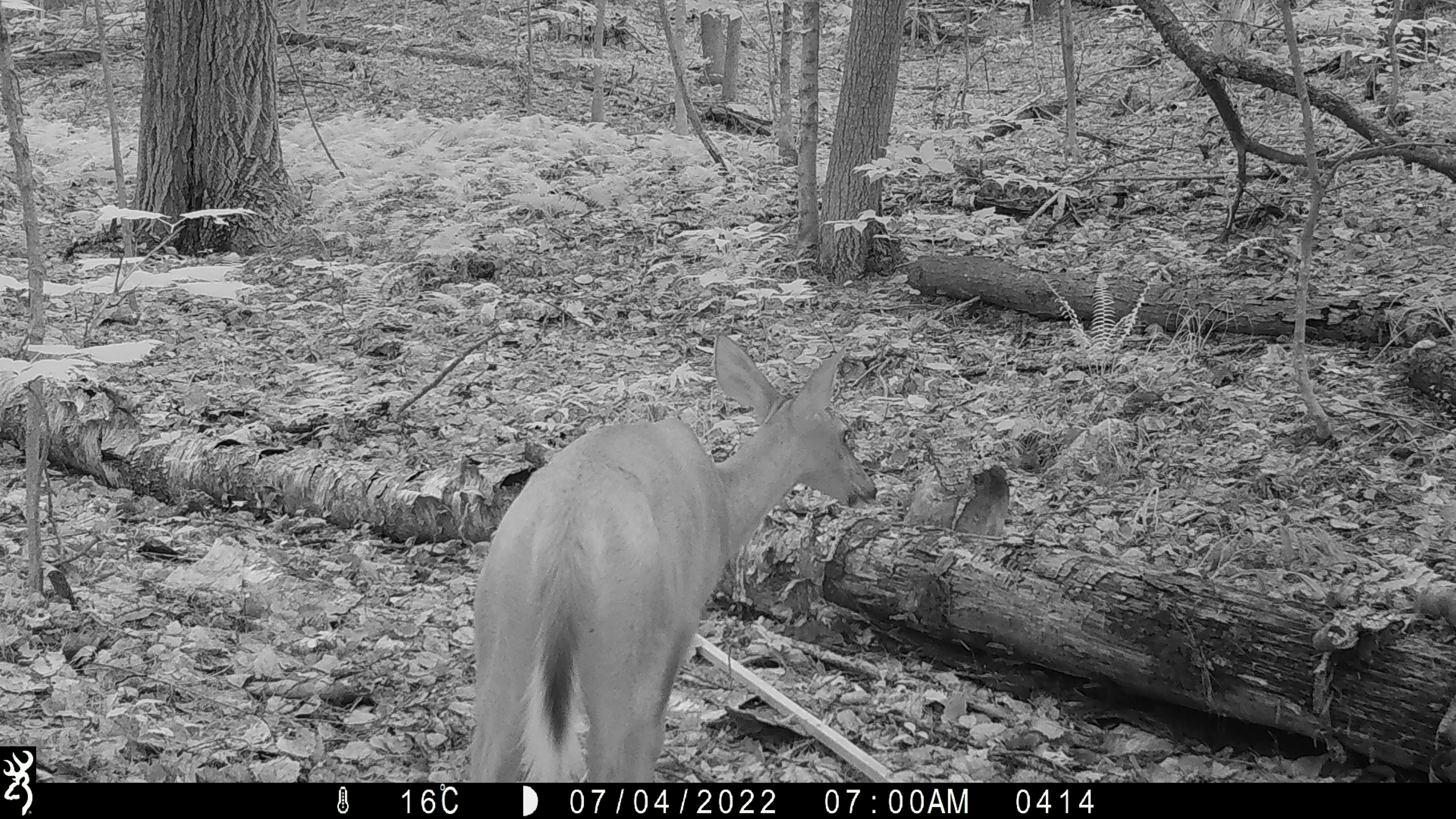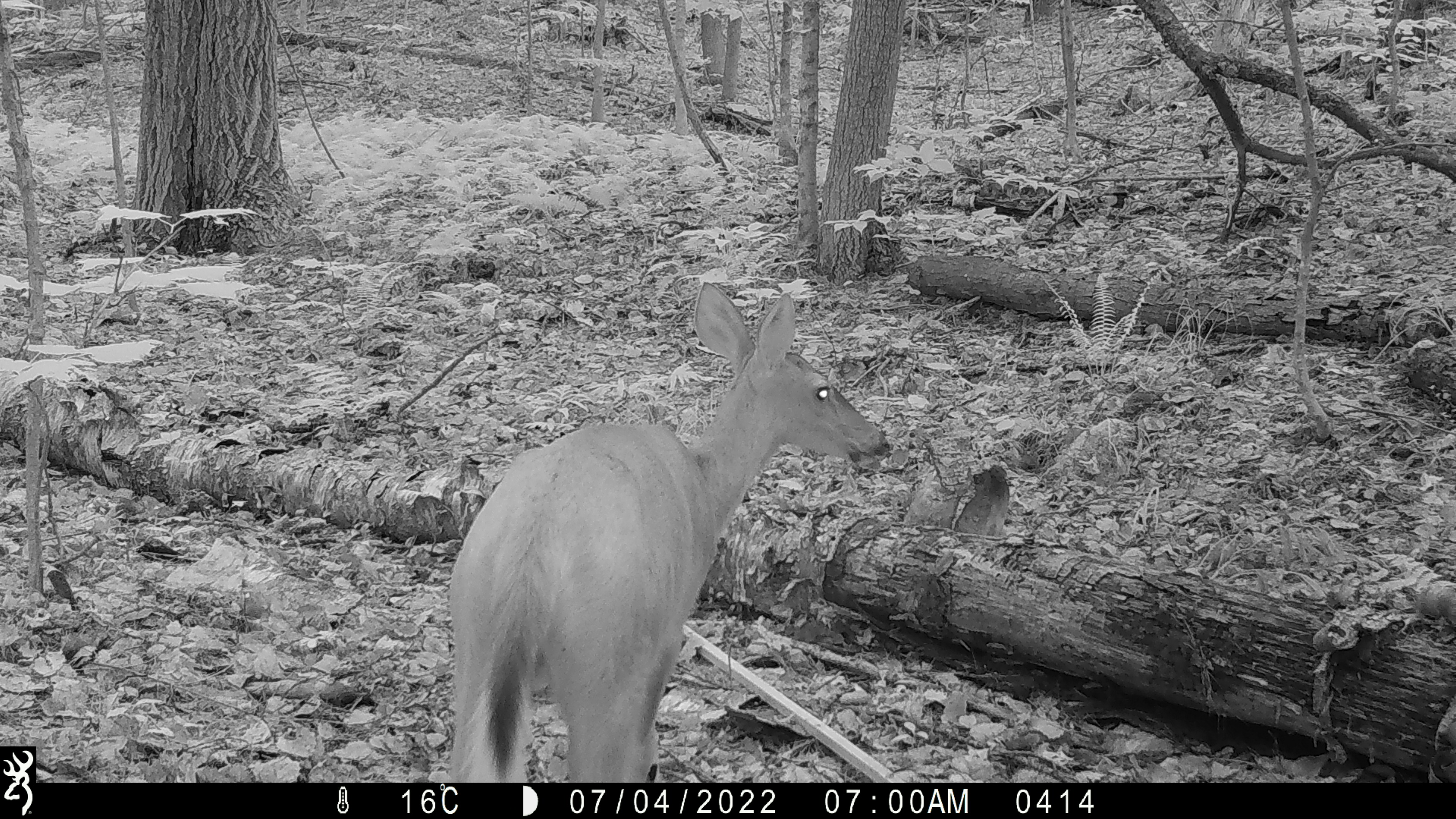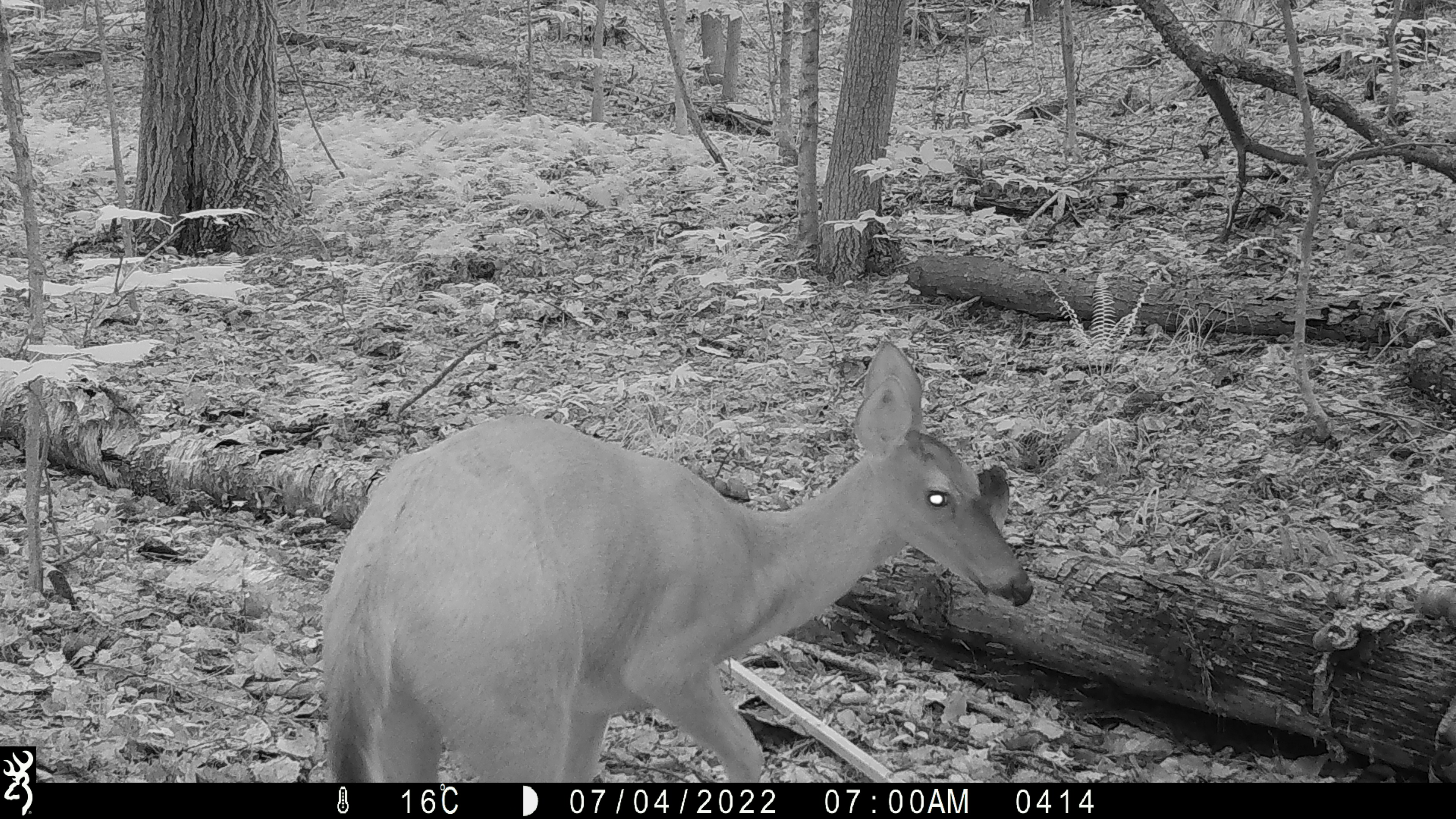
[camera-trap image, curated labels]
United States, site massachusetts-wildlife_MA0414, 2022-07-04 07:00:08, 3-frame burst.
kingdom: Animalia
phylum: Chordata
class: Mammalia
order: Artiodactyla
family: Cervidae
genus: Odocoileus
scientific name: Odocoileus virginianus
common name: white-tailed deer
White-tailed deer (Odocoileus virginianus).